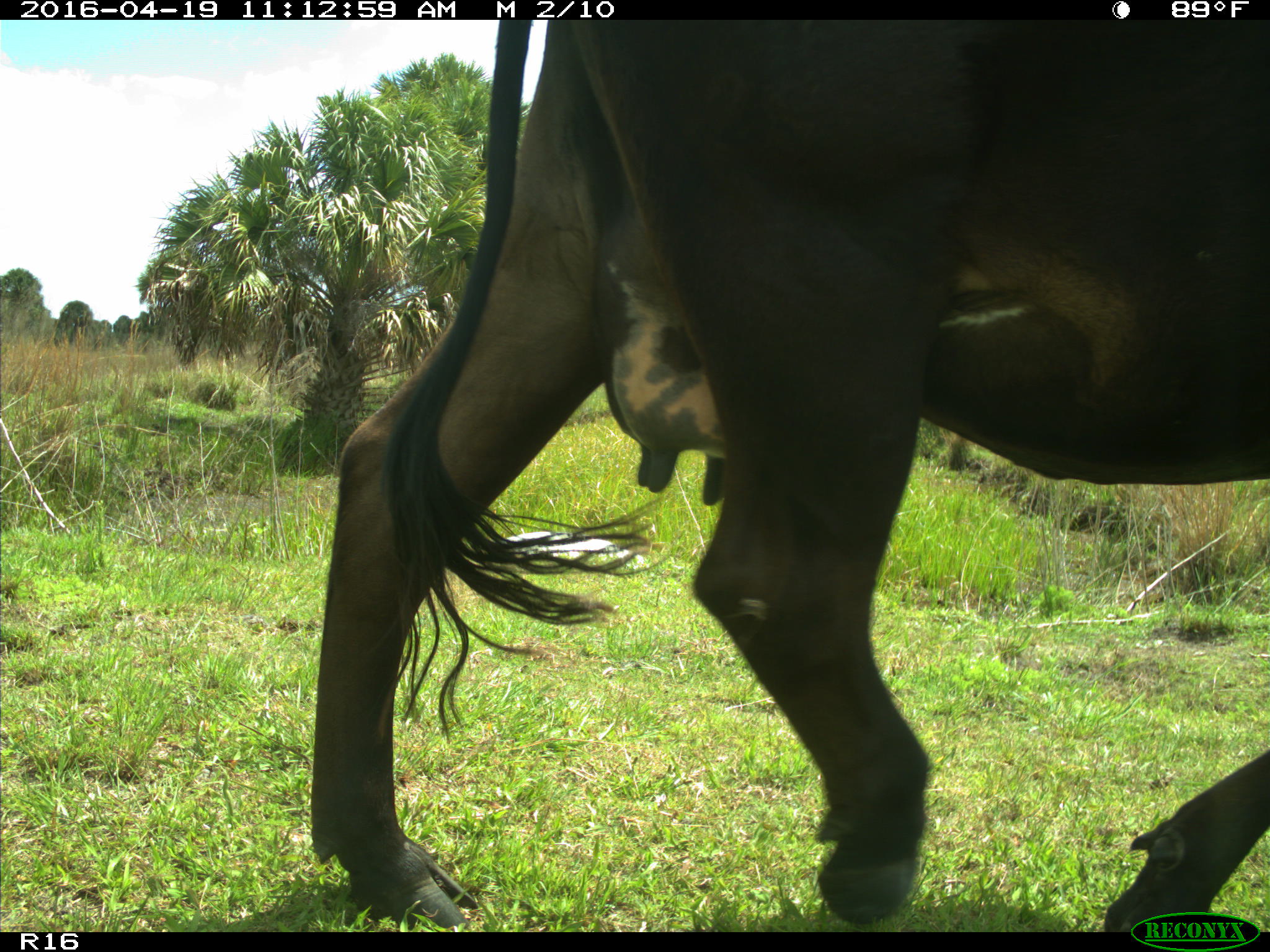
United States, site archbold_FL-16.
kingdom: Animalia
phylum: Chordata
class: Mammalia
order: Artiodactyla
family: Bovidae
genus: Bos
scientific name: Bos taurus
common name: domestic cow